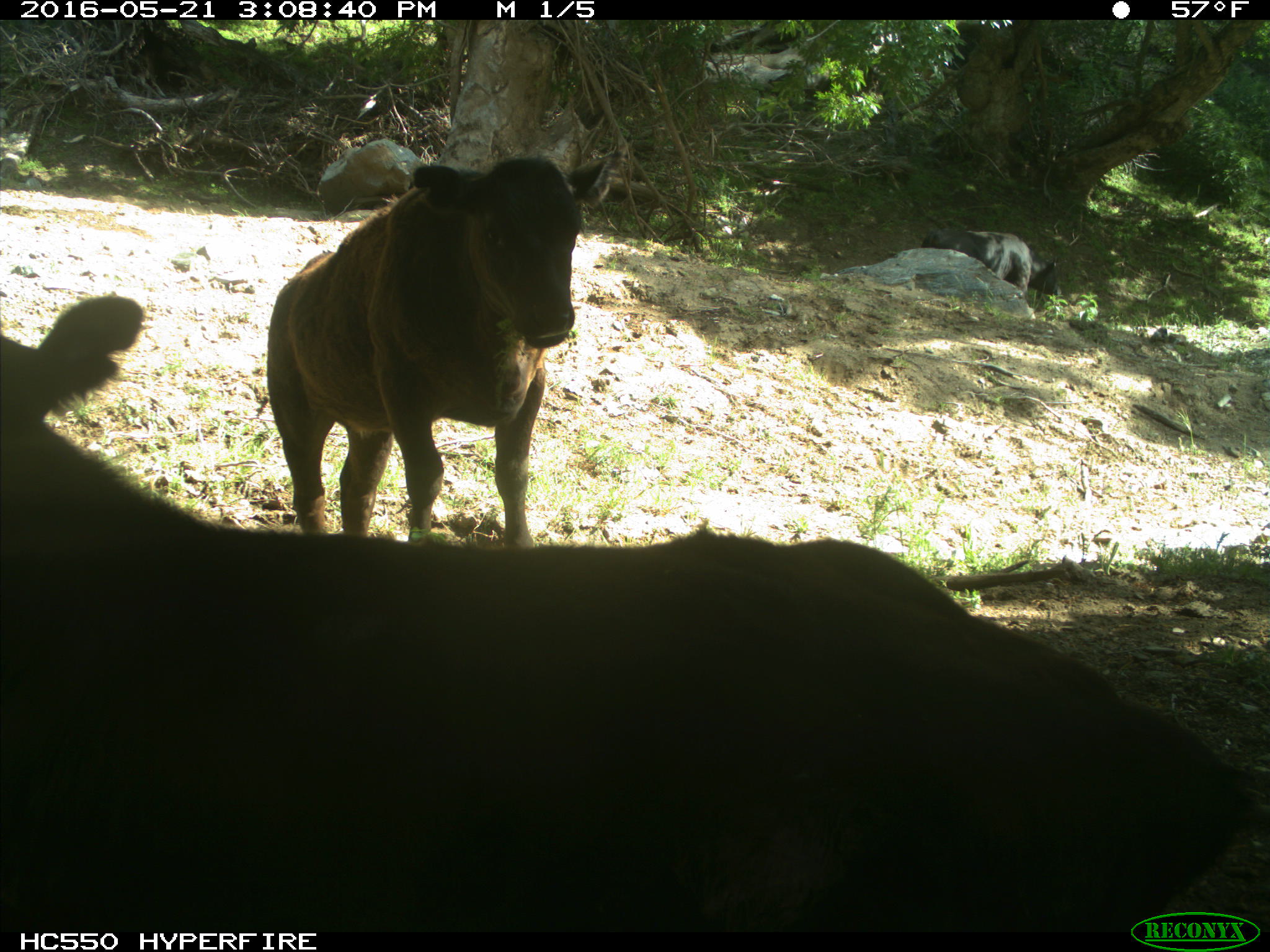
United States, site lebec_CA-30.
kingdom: Animalia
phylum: Chordata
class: Mammalia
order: Artiodactyla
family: Bovidae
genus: Bos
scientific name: Bos taurus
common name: domestic cow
Bos taurus (domestic cow).